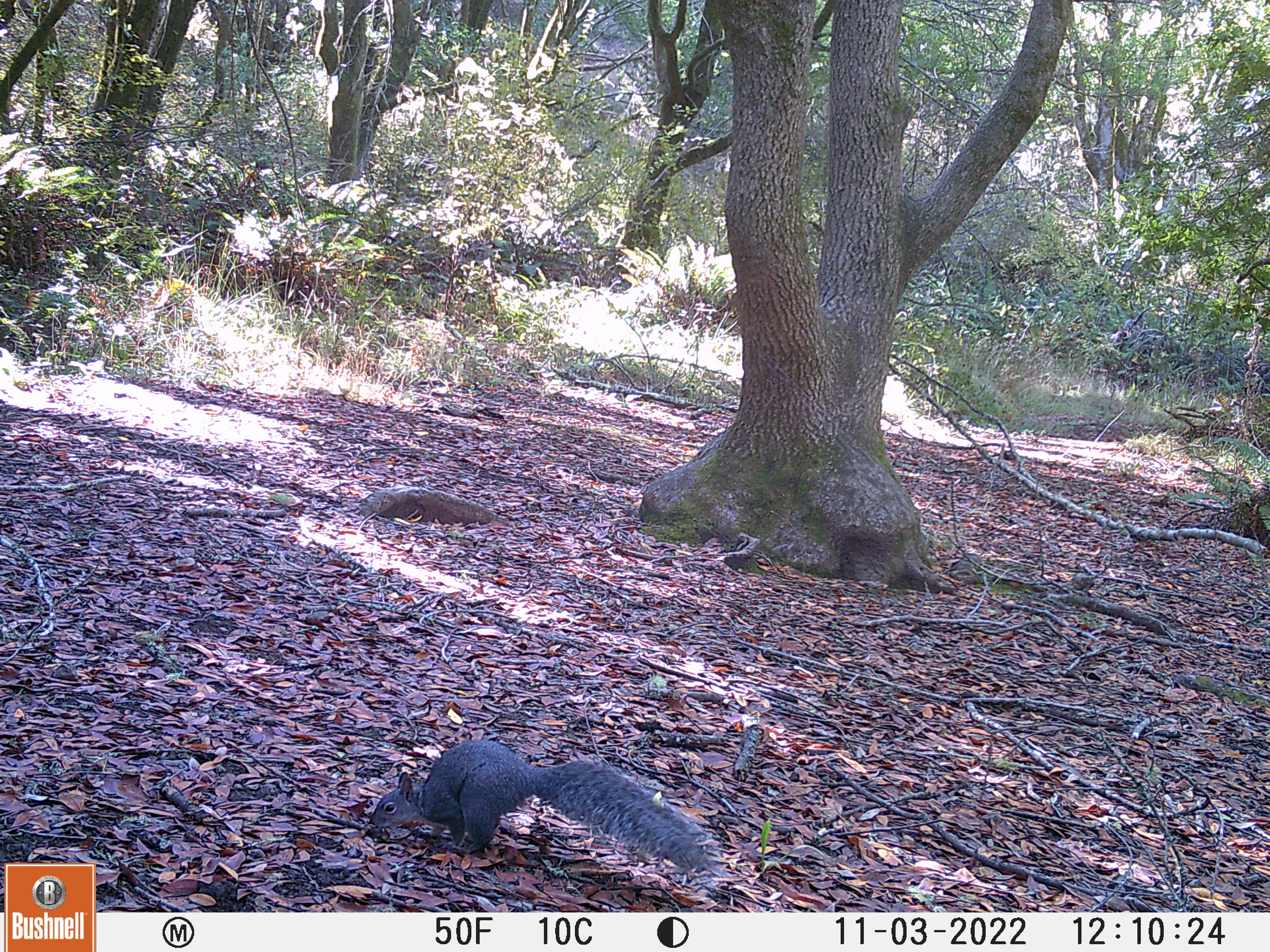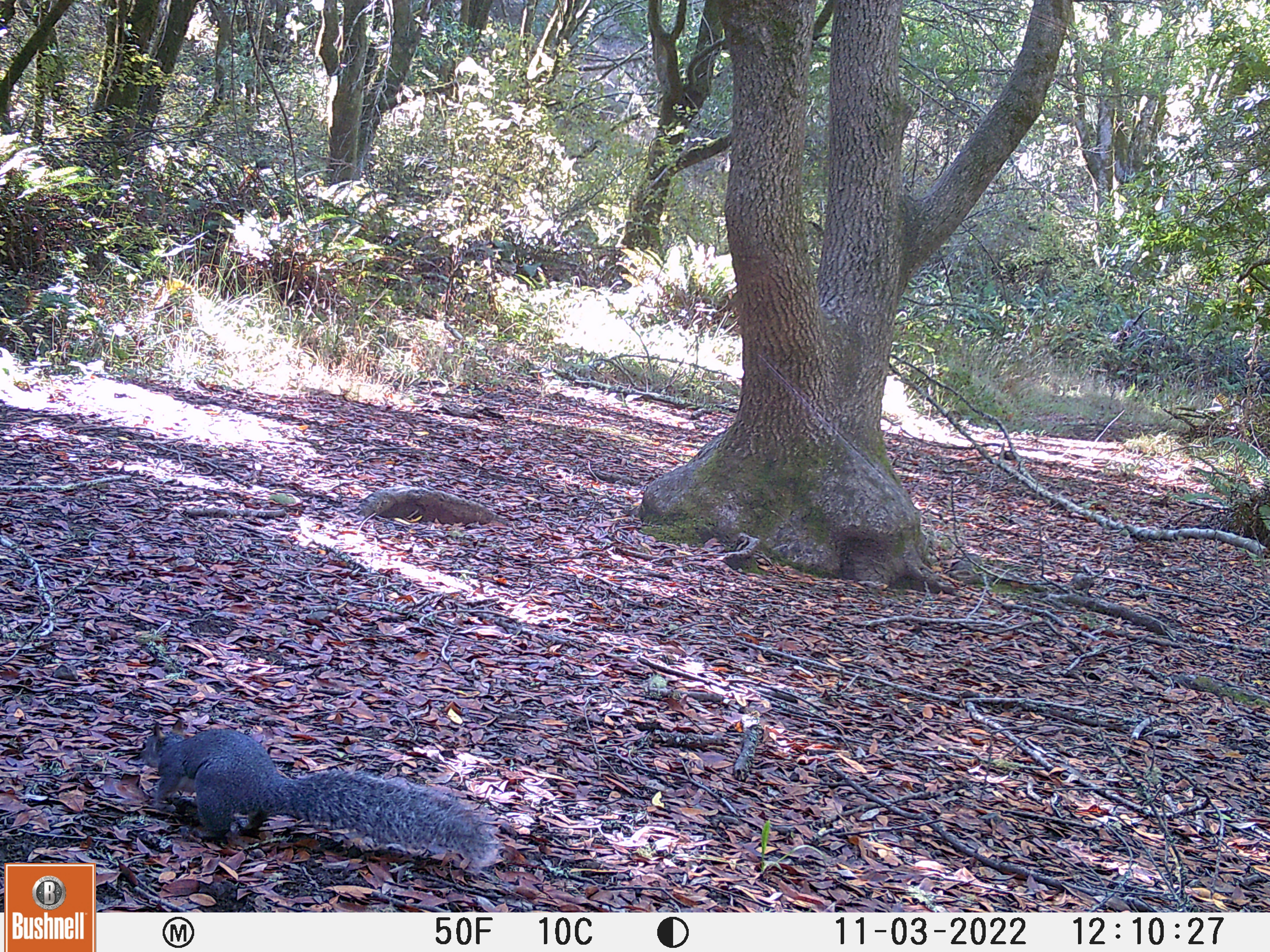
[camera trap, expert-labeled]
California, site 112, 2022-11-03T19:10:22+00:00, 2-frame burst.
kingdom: Animalia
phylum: Chordata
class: Mammalia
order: Rodentia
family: Sciuridae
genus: Sciurus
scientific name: Sciurus griseus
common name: western gray squirrel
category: western grey squirrel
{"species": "western grey squirrel (western gray squirrel) (Sciurus griseus)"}